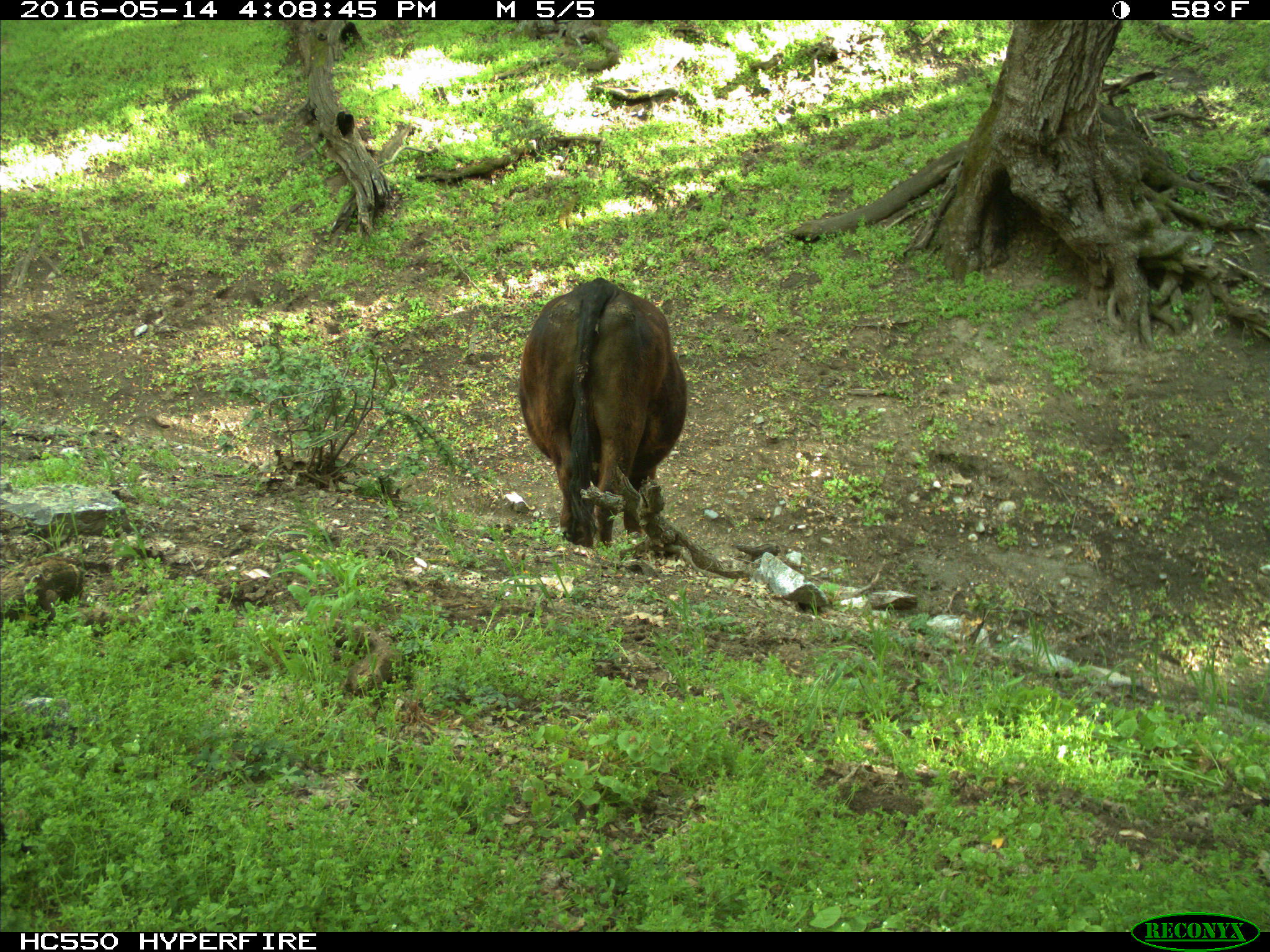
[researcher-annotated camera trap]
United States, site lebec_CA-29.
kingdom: Animalia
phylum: Chordata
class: Mammalia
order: Artiodactyla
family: Bovidae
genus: Bos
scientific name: Bos taurus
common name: domestic cow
Bos taurus (domestic cow).